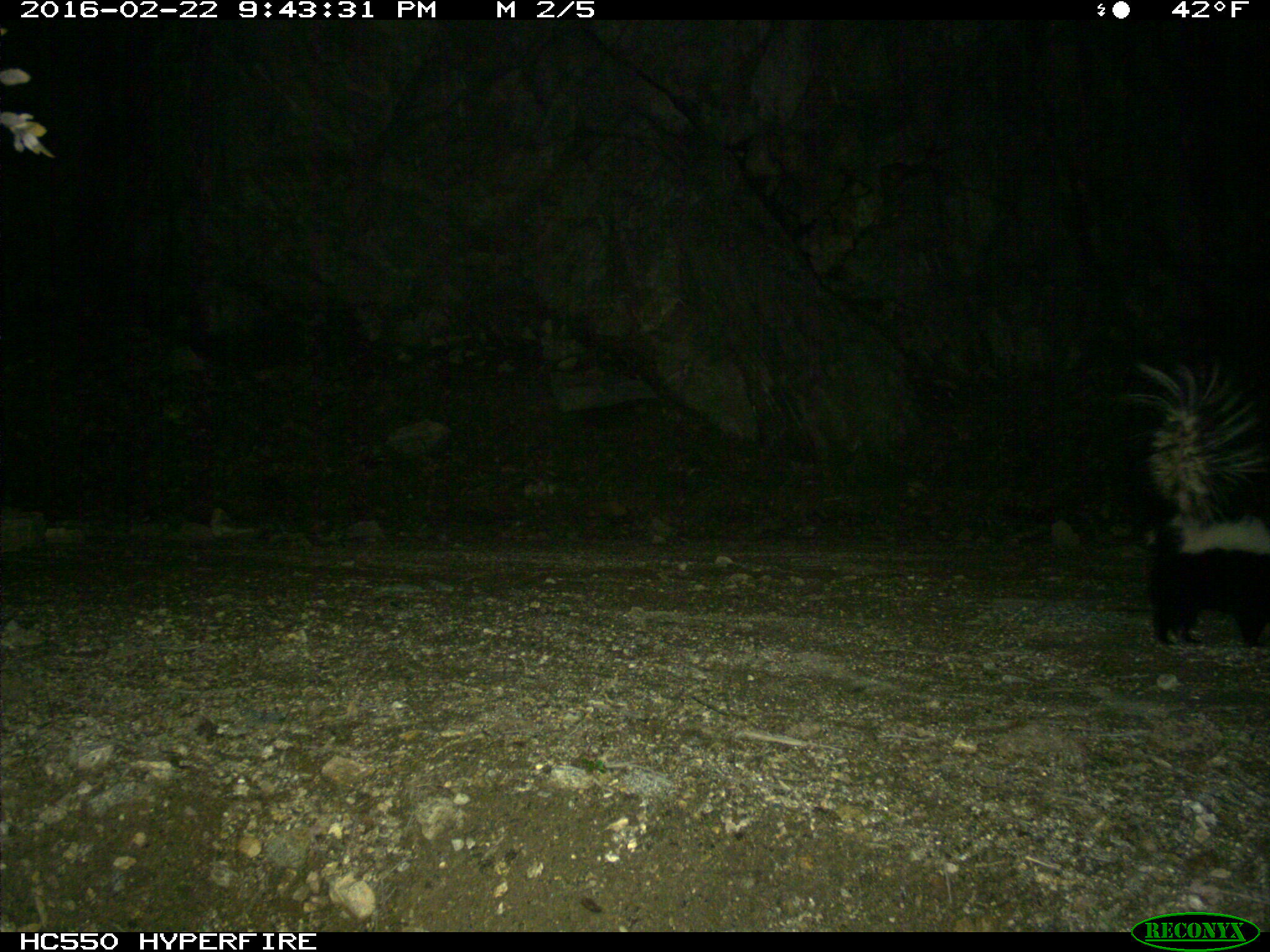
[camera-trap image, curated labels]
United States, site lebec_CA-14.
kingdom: Animalia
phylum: Chordata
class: Mammalia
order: Carnivora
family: Mephitidae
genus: Mephitis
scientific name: Mephitis mephitis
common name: striped skunk